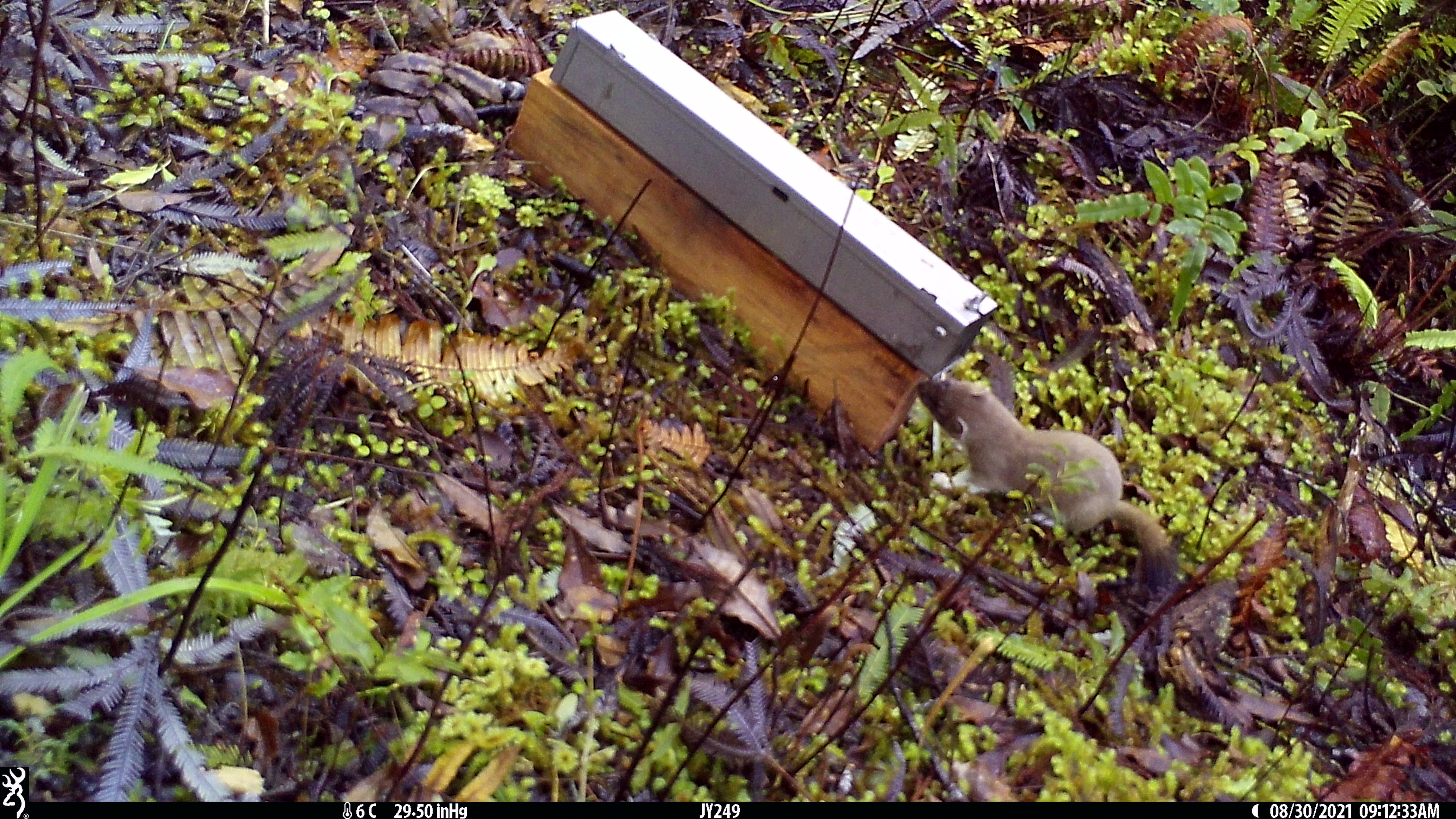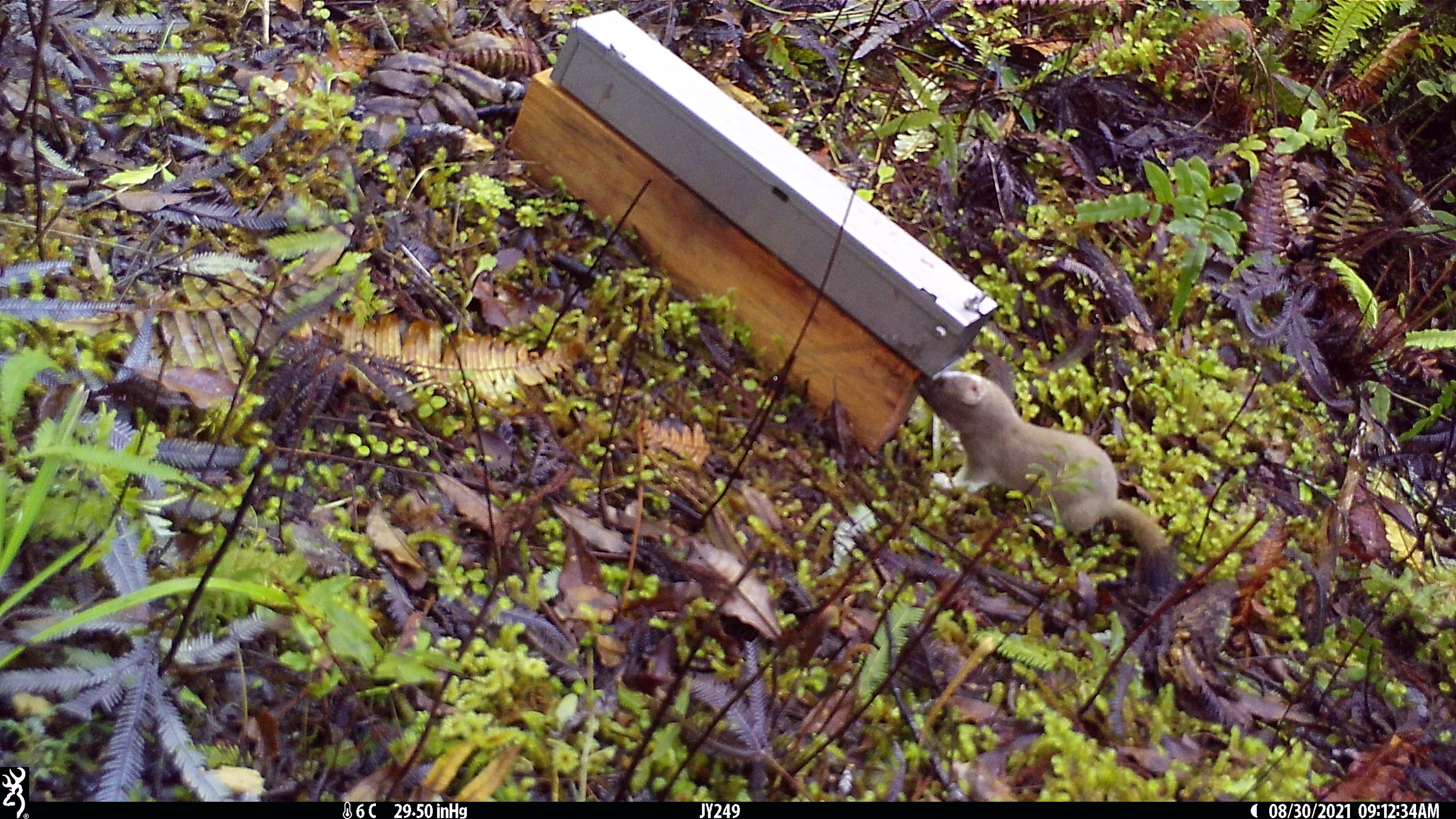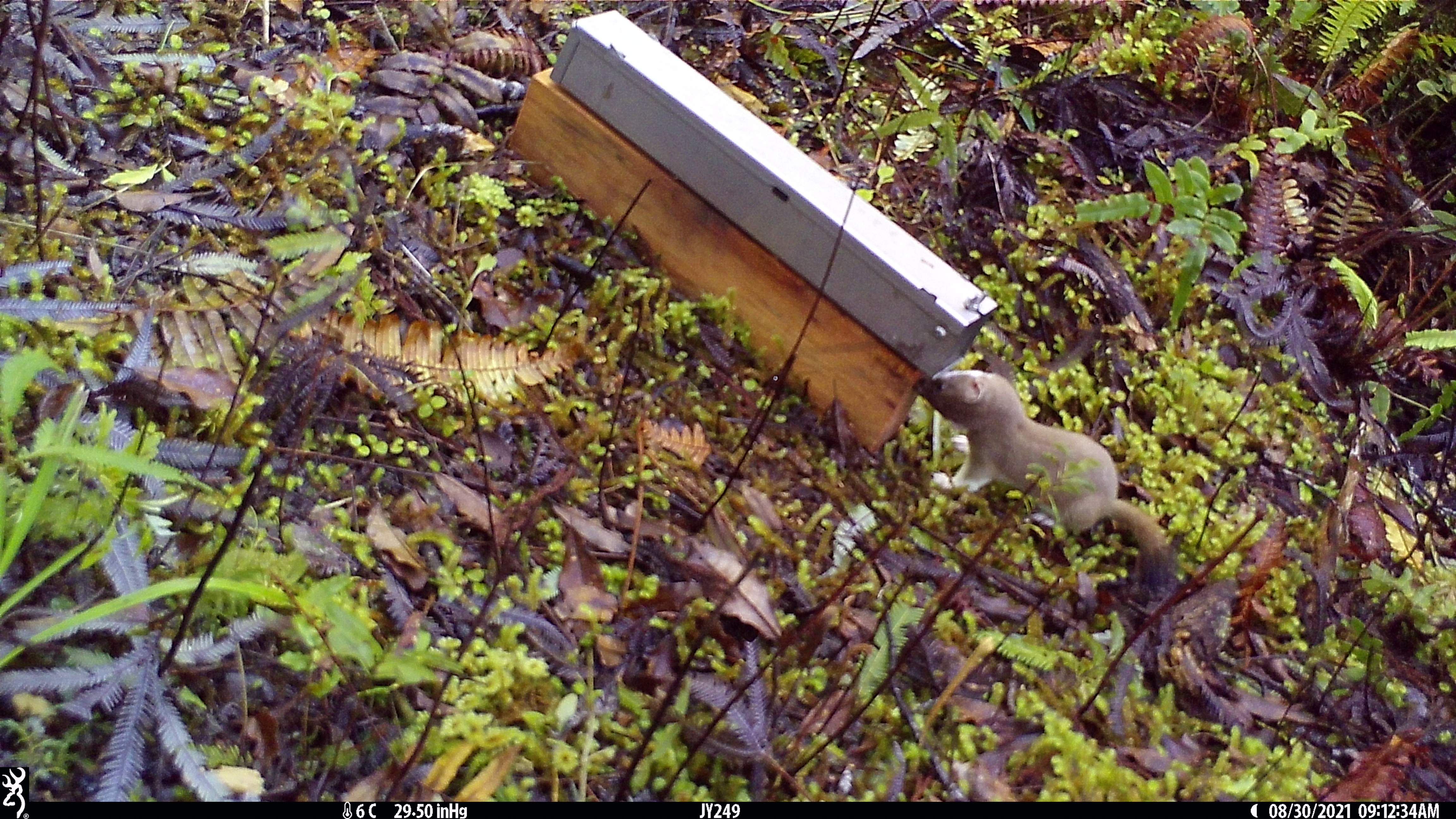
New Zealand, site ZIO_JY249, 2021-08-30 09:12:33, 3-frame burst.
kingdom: Animalia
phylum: Chordata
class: Mammalia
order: Carnivora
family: Mustelidae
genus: Mustela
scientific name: Mustela erminea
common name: stoat